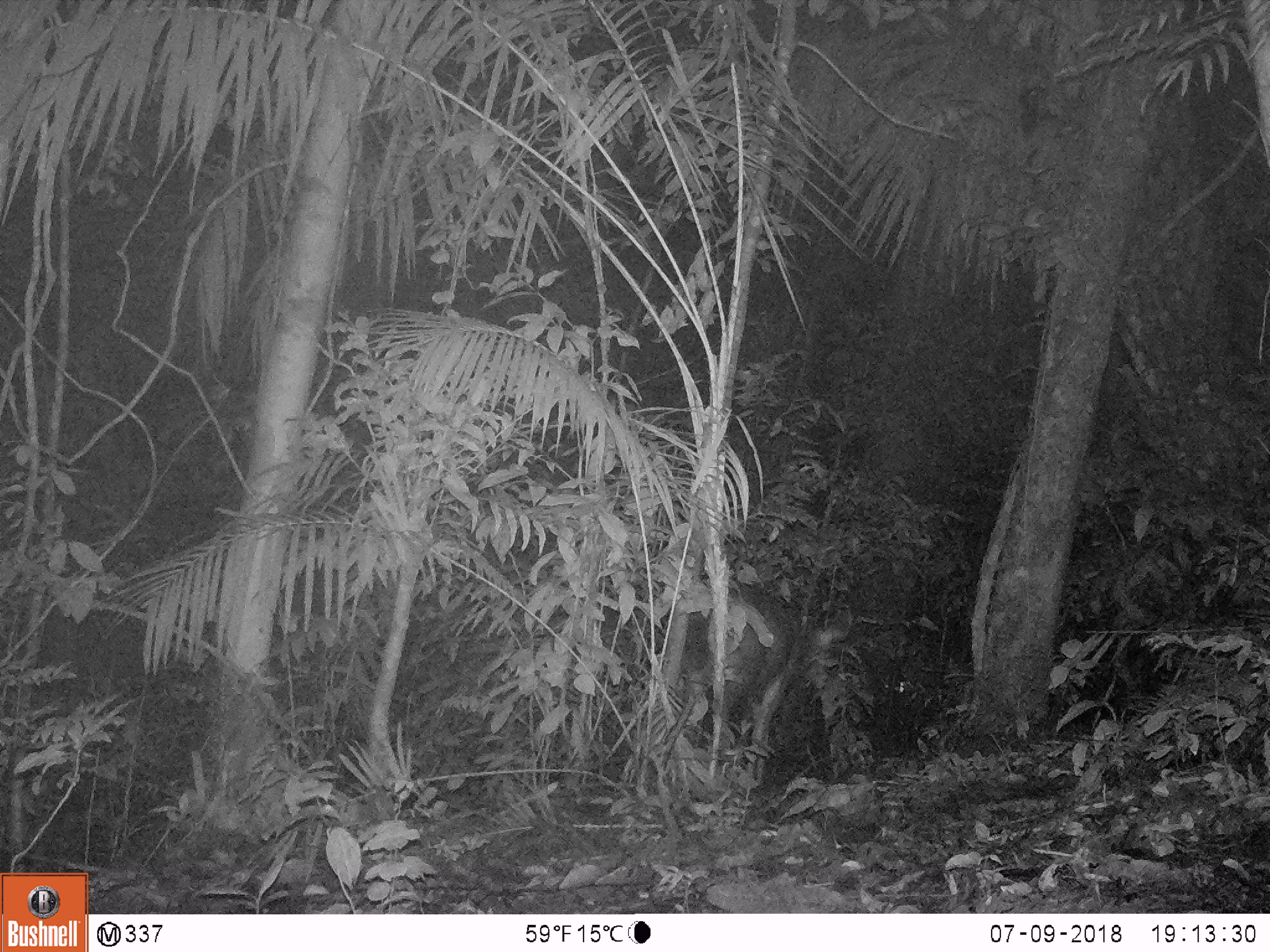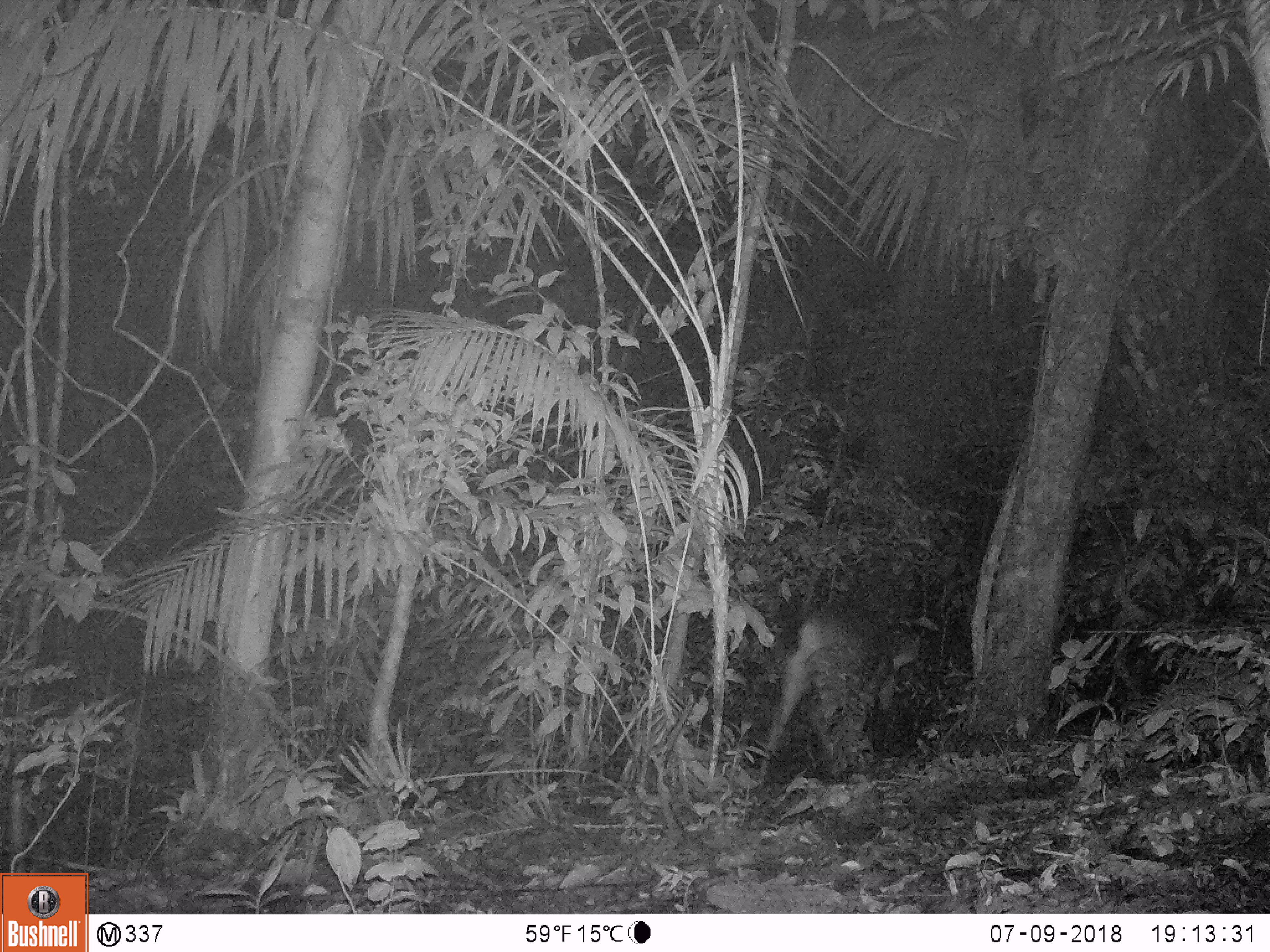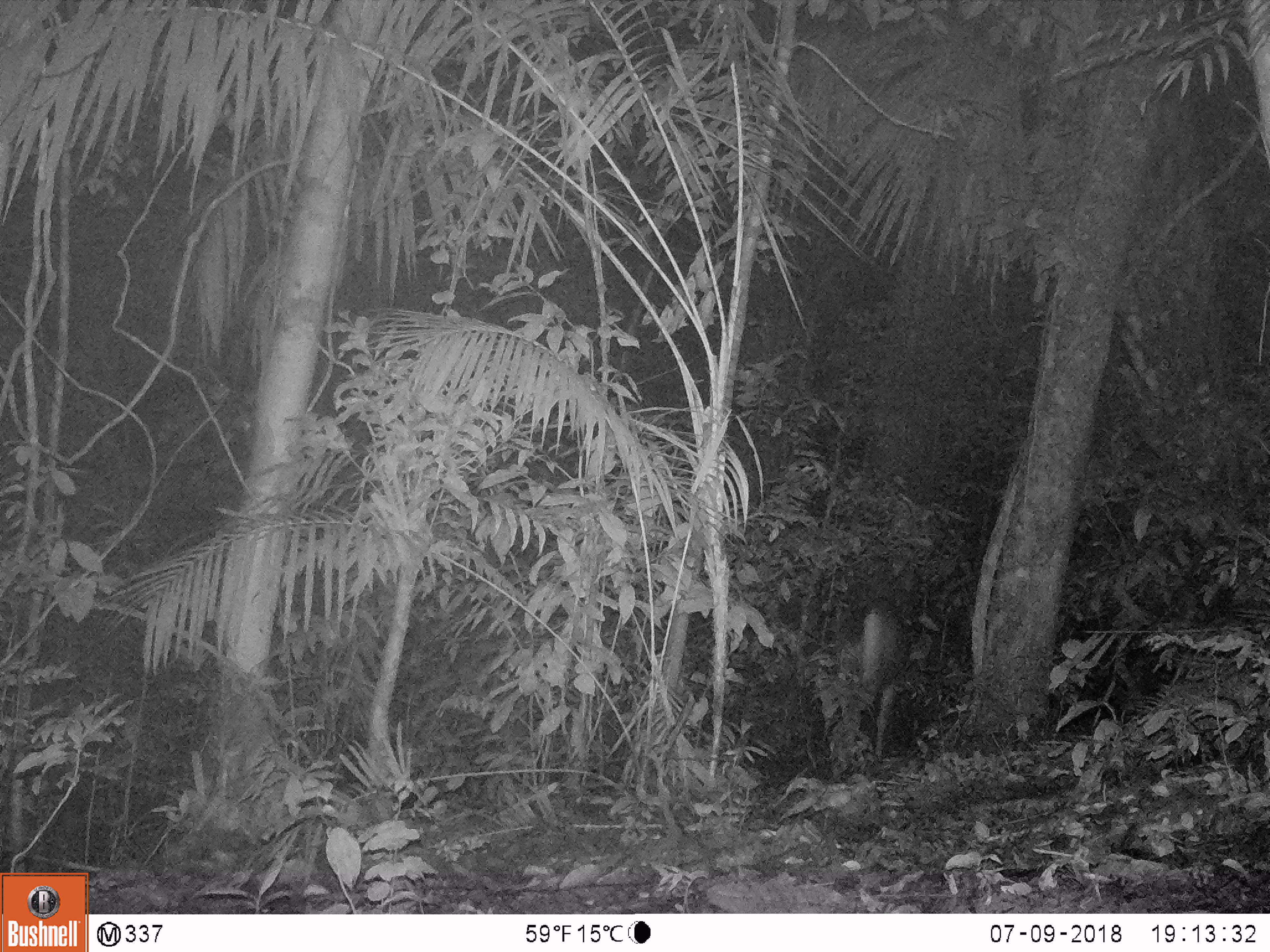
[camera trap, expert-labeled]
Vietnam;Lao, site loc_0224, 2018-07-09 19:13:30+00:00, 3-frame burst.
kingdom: Animalia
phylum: Chordata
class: Mammalia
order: Artiodactyla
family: Cervidae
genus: Rusa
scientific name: Rusa unicolor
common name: sambar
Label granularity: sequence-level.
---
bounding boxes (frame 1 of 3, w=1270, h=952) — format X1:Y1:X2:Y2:
sambar: 679:577:854:778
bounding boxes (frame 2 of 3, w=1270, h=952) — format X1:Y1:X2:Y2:
sambar: 758:609:919:777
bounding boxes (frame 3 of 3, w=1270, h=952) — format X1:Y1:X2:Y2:
sambar: 828:594:934:760